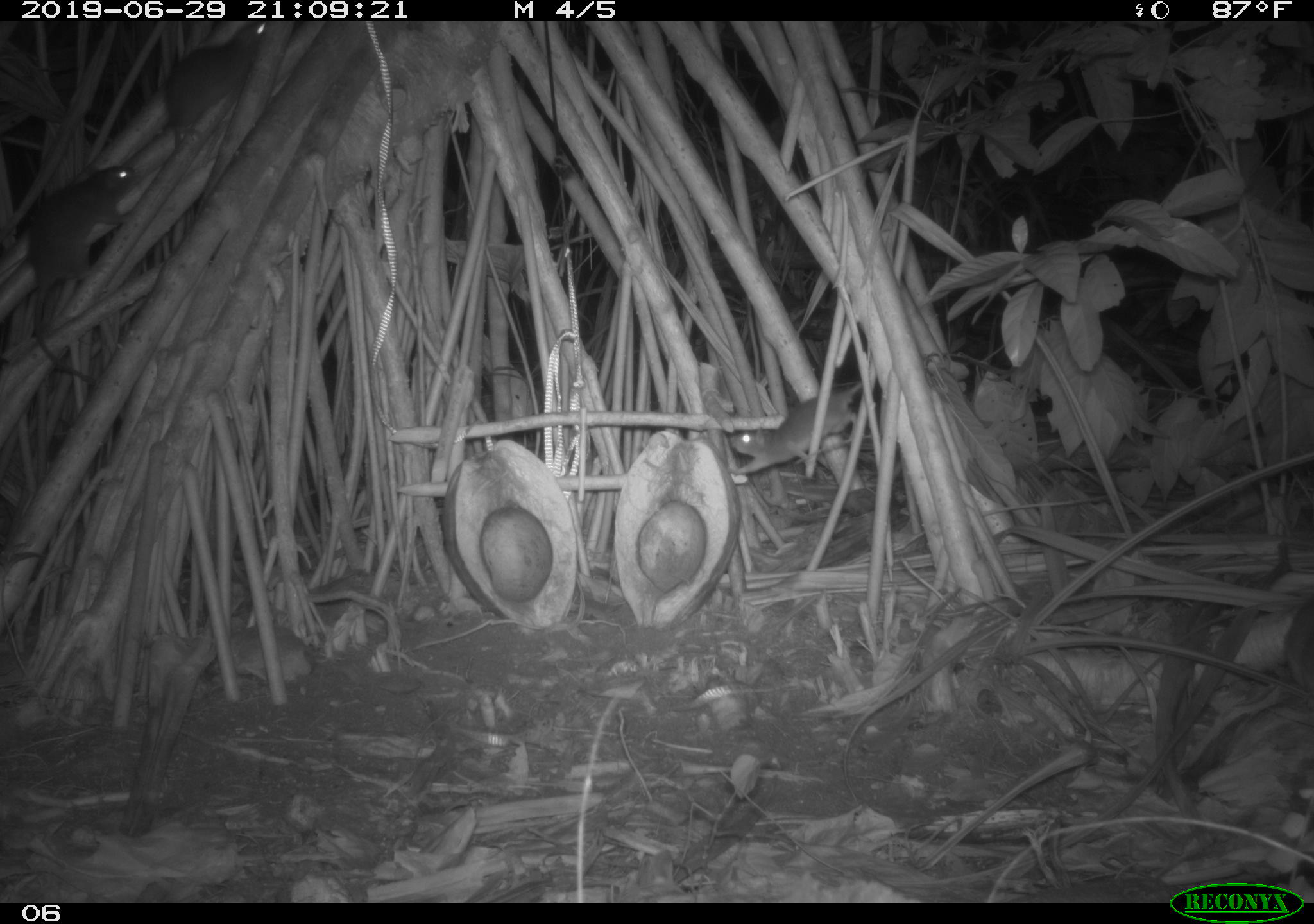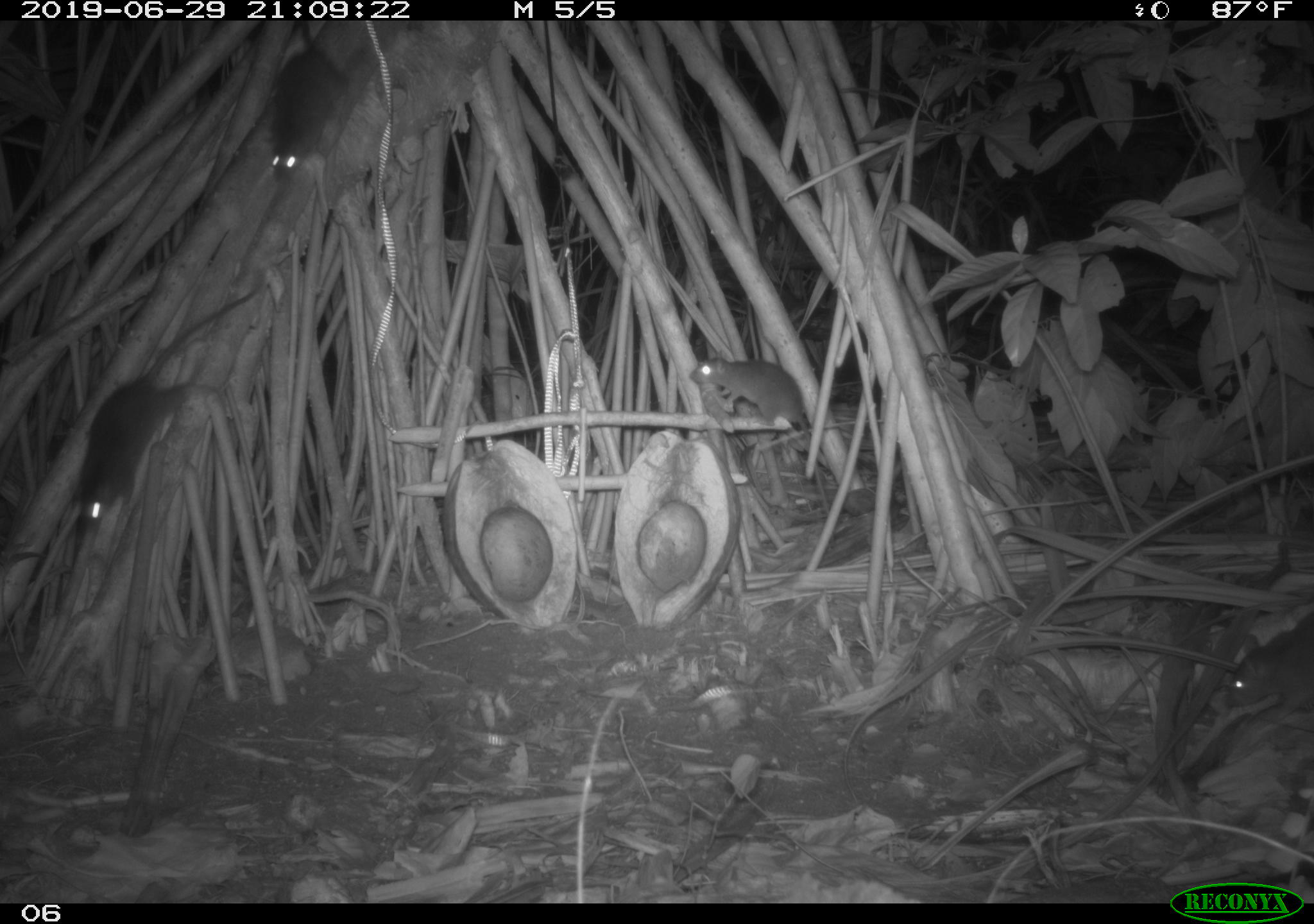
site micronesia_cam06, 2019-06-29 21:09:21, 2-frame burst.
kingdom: Animalia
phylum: Chordata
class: Mammalia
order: Rodentia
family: Muridae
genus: Rattus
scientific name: Rattus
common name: rat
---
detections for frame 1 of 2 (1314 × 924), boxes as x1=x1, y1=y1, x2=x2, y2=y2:
rat: x1=22, y1=158, x2=142, y2=393; x1=718, y1=366, x2=874, y2=486; x1=156, y1=19, x2=265, y2=164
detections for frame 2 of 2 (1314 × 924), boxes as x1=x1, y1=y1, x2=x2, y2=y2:
rat: x1=74, y1=276, x2=268, y2=540; x1=253, y1=19, x2=349, y2=191; x1=688, y1=347, x2=816, y2=465; x1=1222, y1=607, x2=1314, y2=726